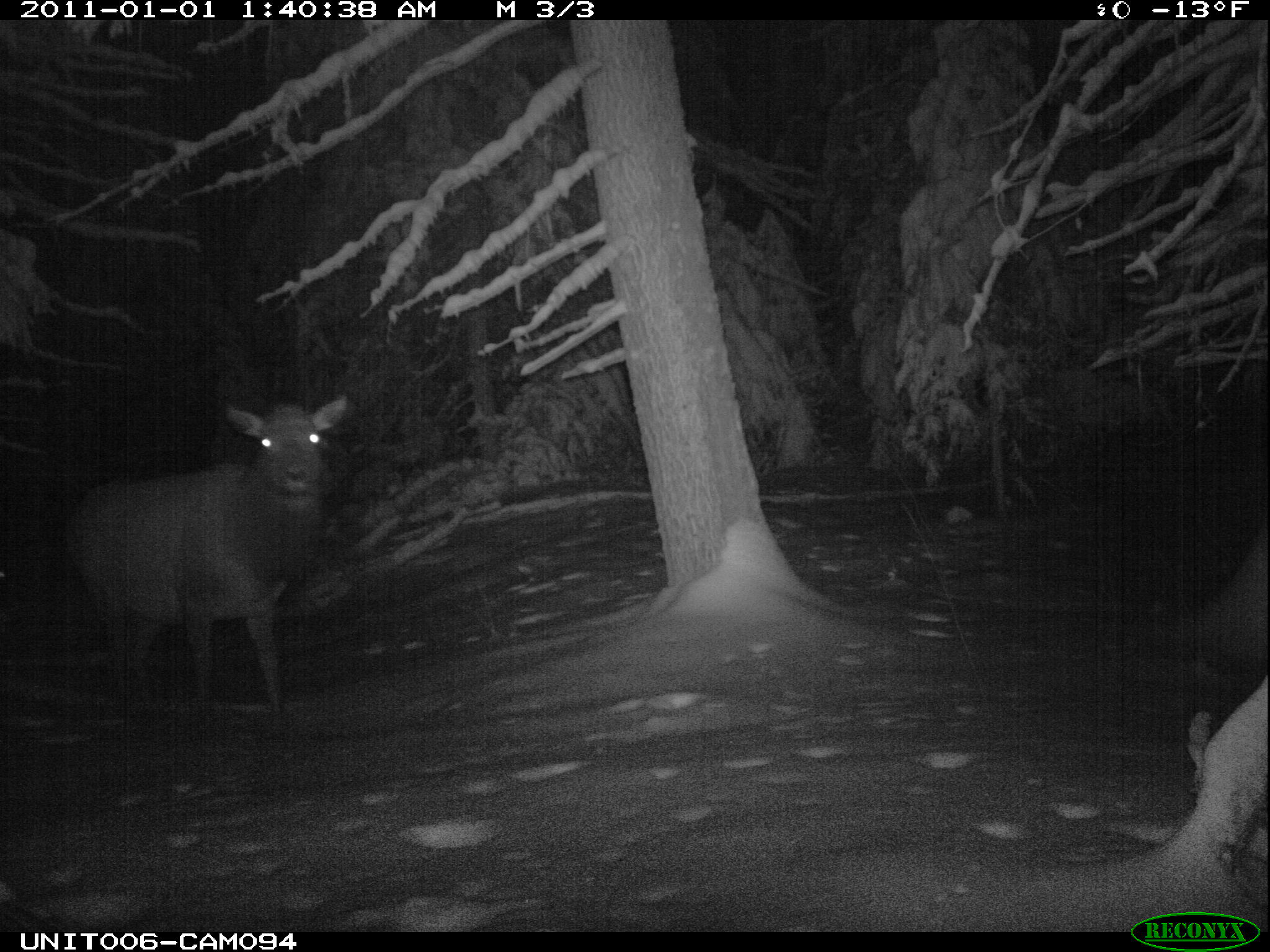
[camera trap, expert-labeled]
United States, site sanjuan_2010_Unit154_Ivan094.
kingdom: Animalia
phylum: Chordata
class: Mammalia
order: Artiodactyla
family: Cervidae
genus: Cervus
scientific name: Cervus elaphus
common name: red deer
Cervus elaphus (red deer).